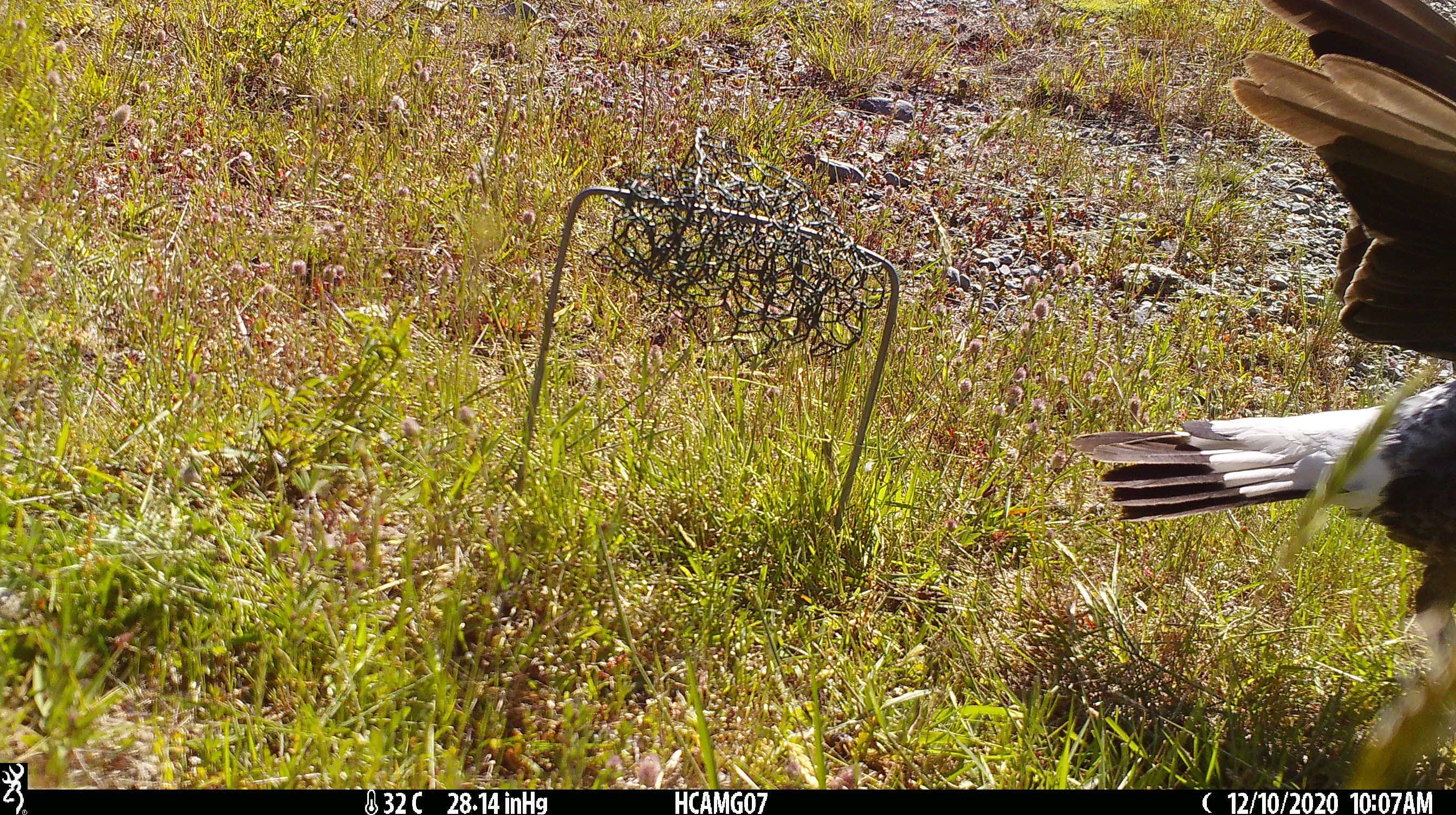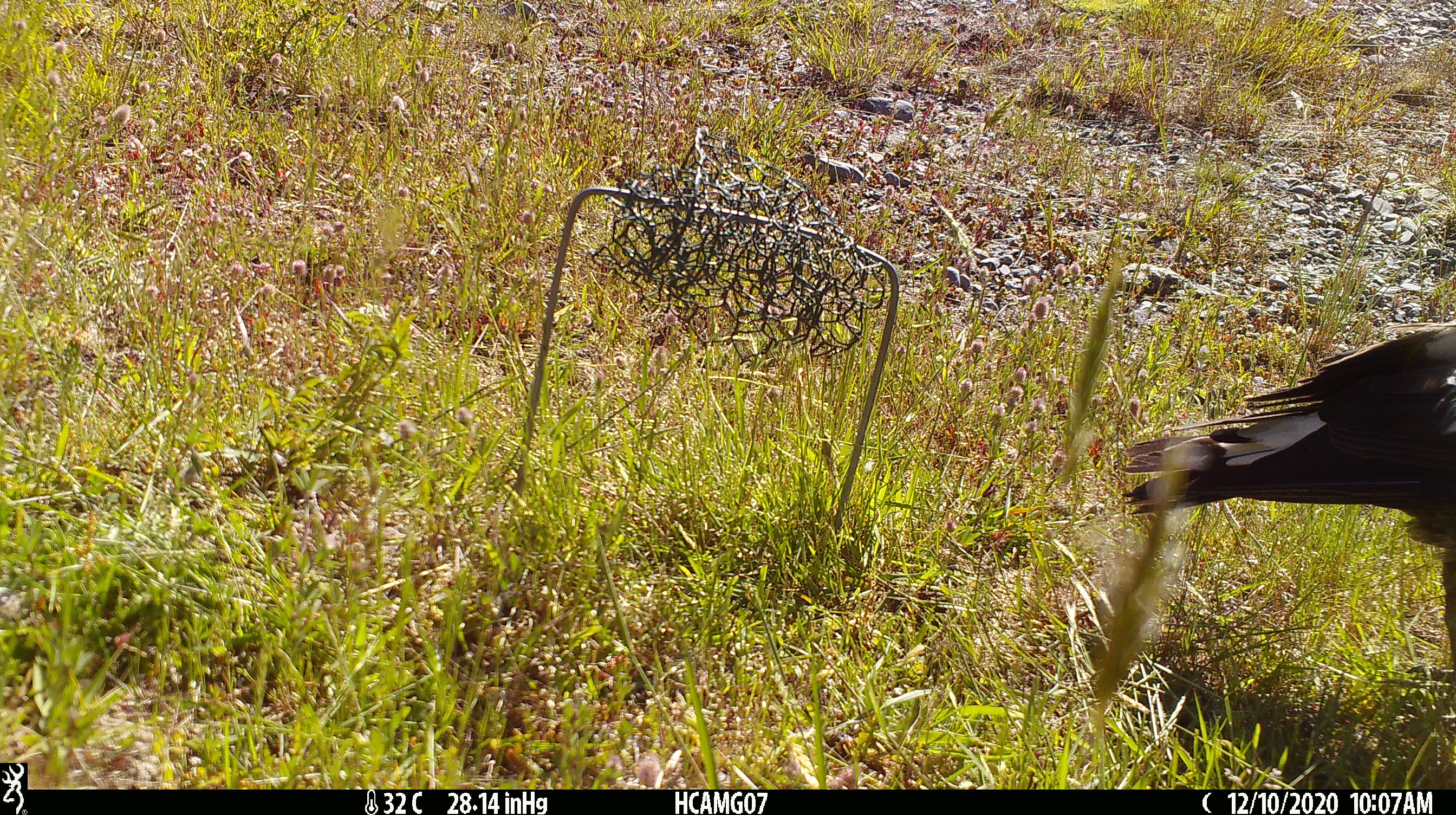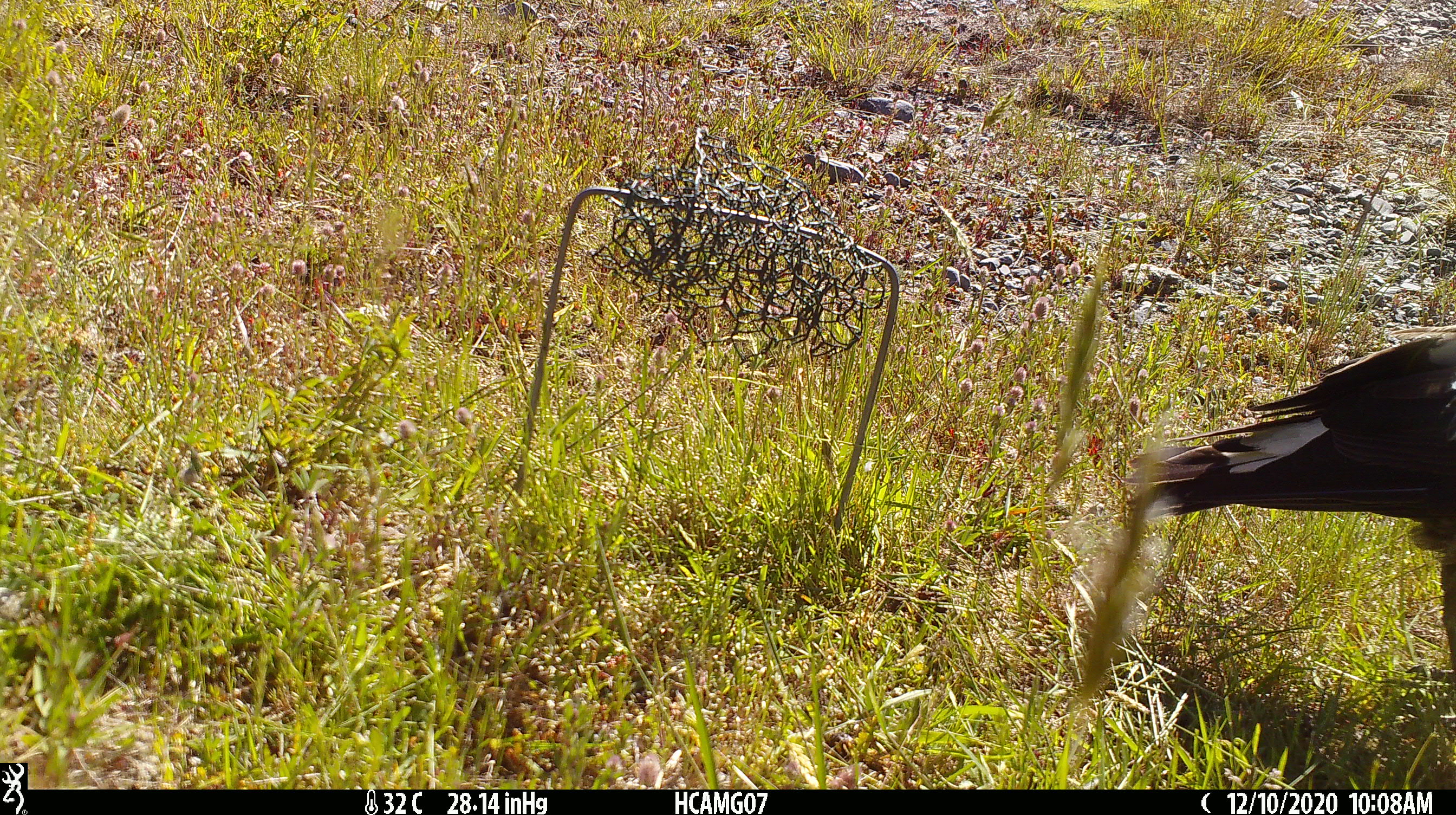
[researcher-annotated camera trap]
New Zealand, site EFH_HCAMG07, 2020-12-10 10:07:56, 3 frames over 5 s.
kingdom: Animalia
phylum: Chordata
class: Aves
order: Passeriformes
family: Artamidae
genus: Gymnorhina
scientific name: Gymnorhina tibicen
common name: australian magpie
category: magpie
Magpie (australian magpie) (Gymnorhina tibicen).